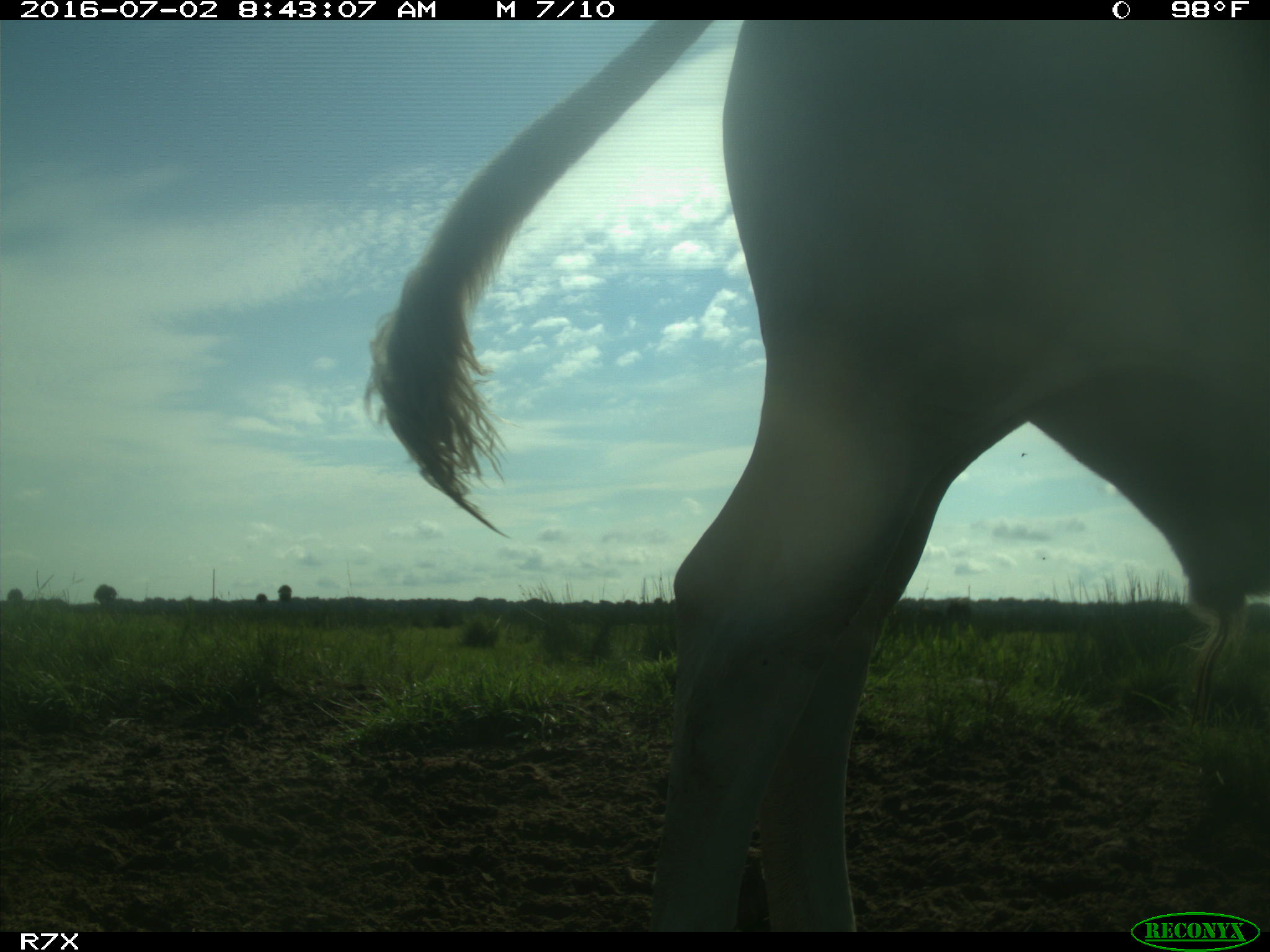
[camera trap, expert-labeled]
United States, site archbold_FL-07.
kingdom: Animalia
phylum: Chordata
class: Mammalia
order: Artiodactyla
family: Bovidae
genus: Bos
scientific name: Bos taurus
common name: domestic cow